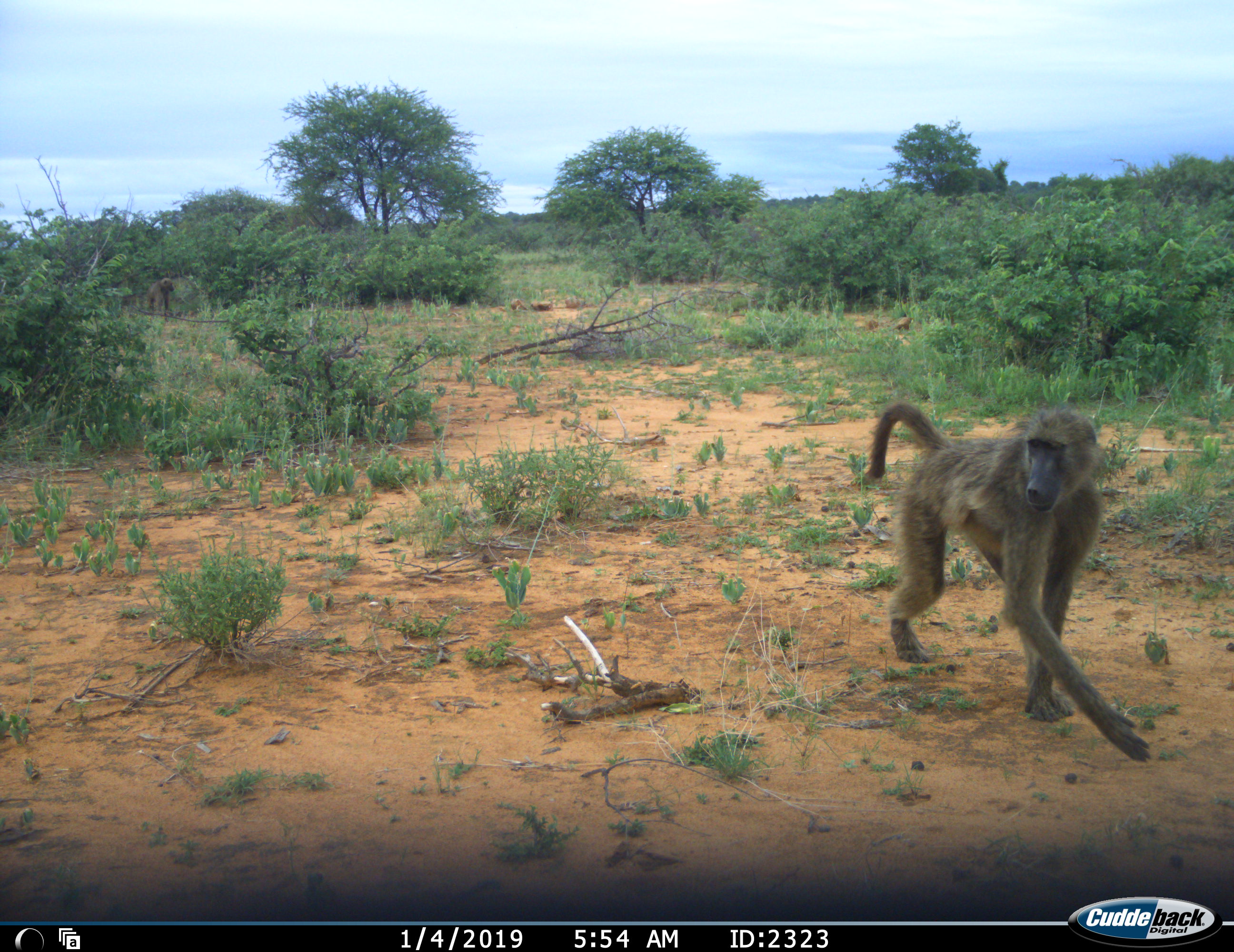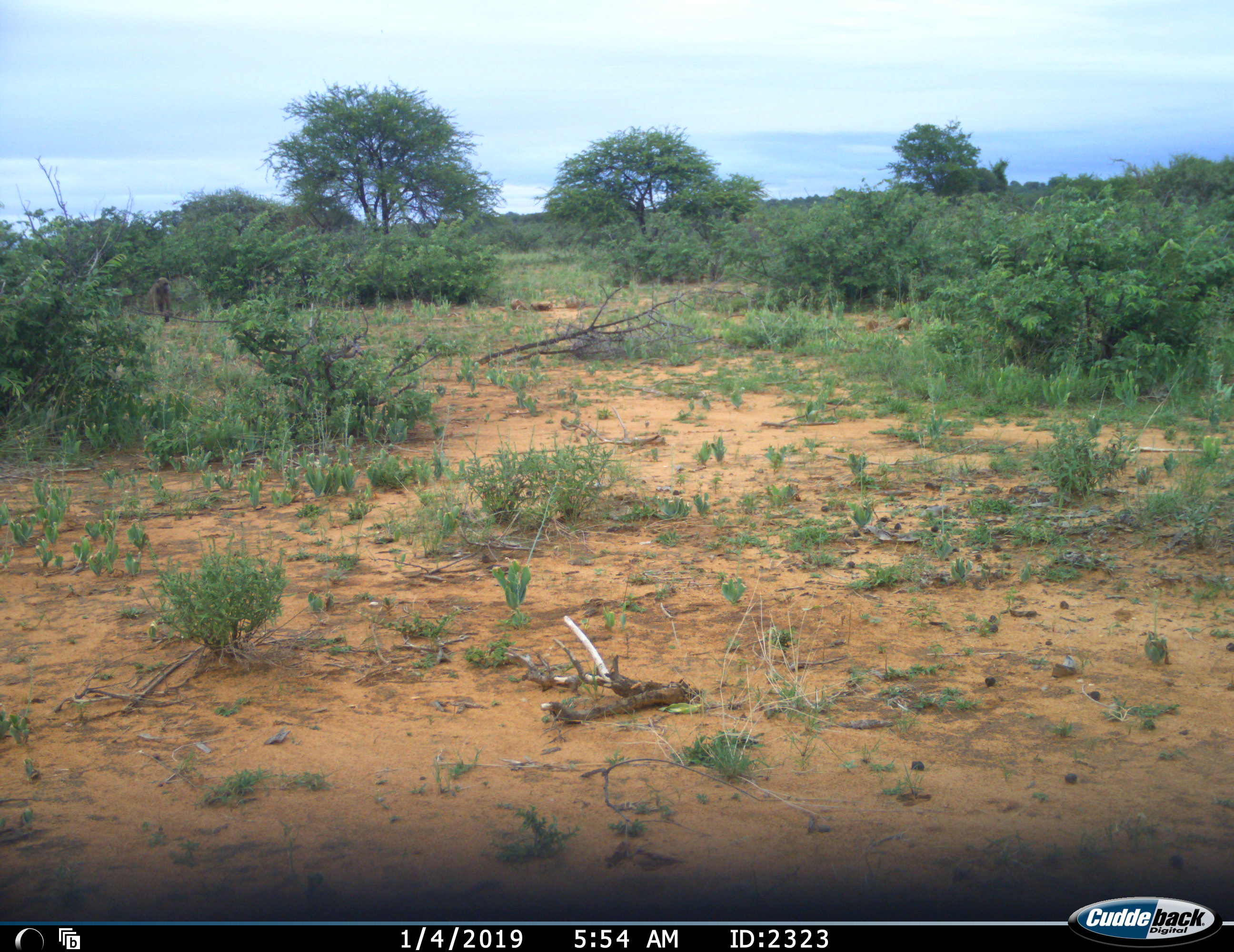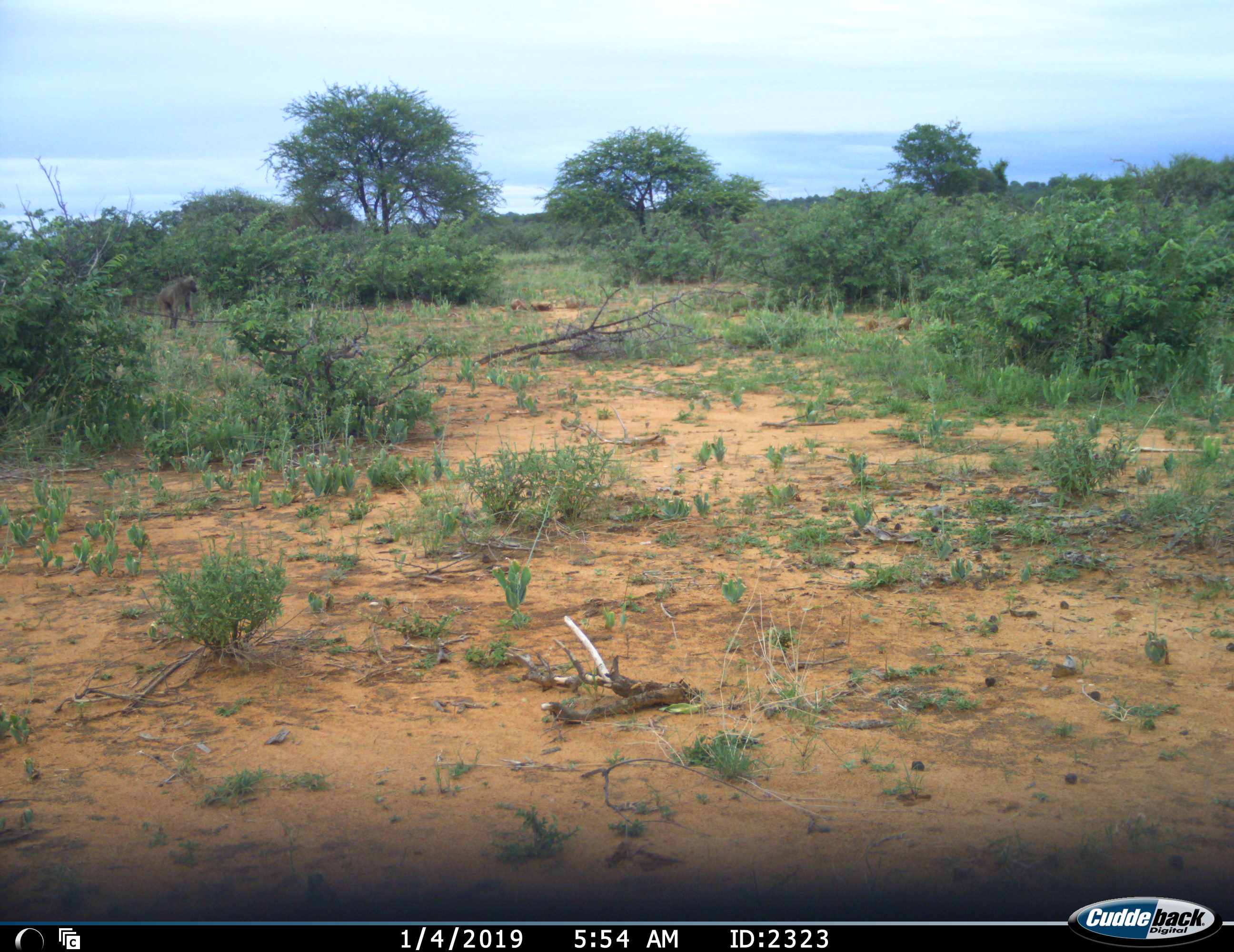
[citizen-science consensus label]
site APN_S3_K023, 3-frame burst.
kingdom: Animalia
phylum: Chordata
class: Mammalia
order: Primates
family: Cercopithecidae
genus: Papio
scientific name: Papio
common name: baboon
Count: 2.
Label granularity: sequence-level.